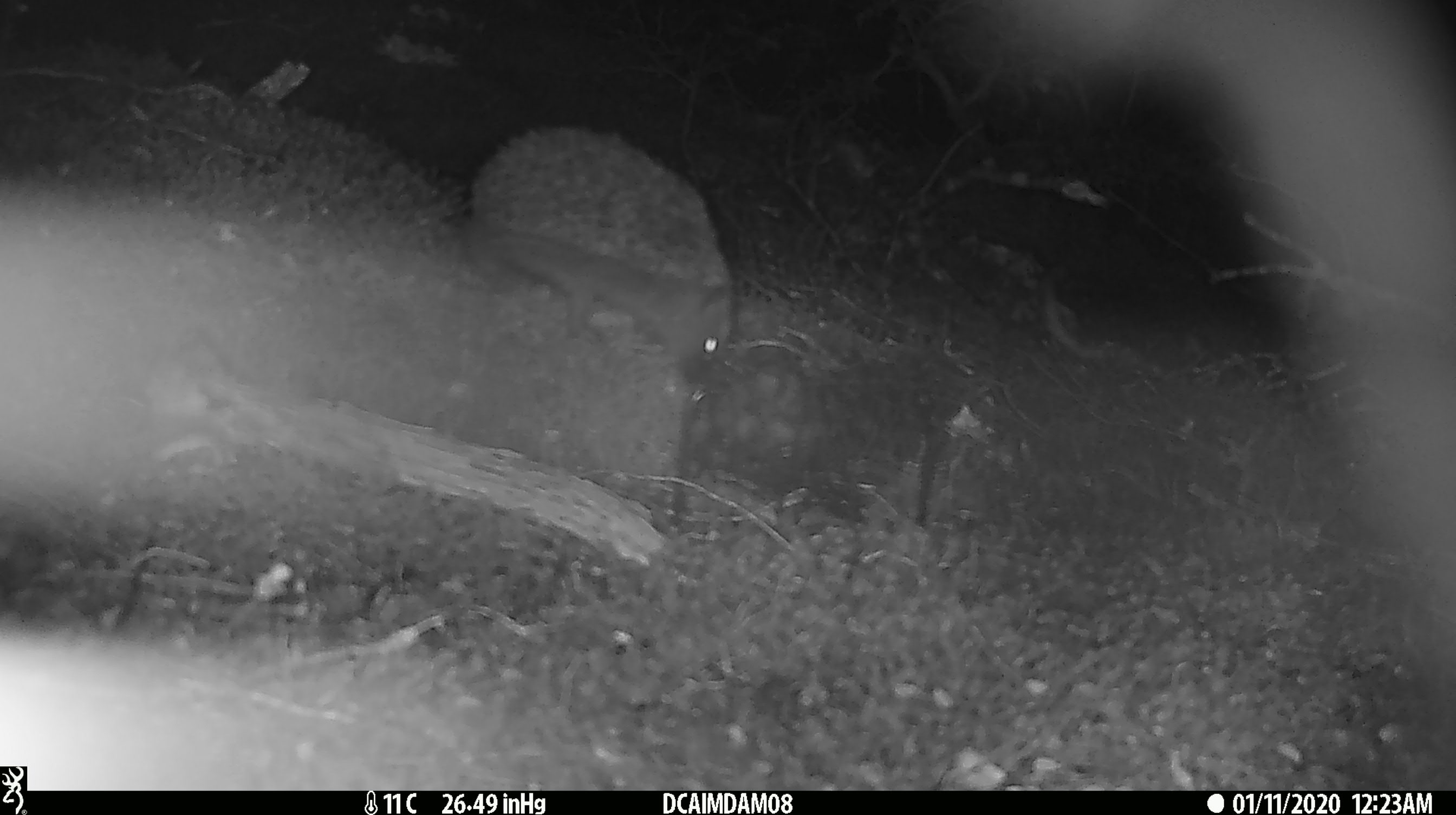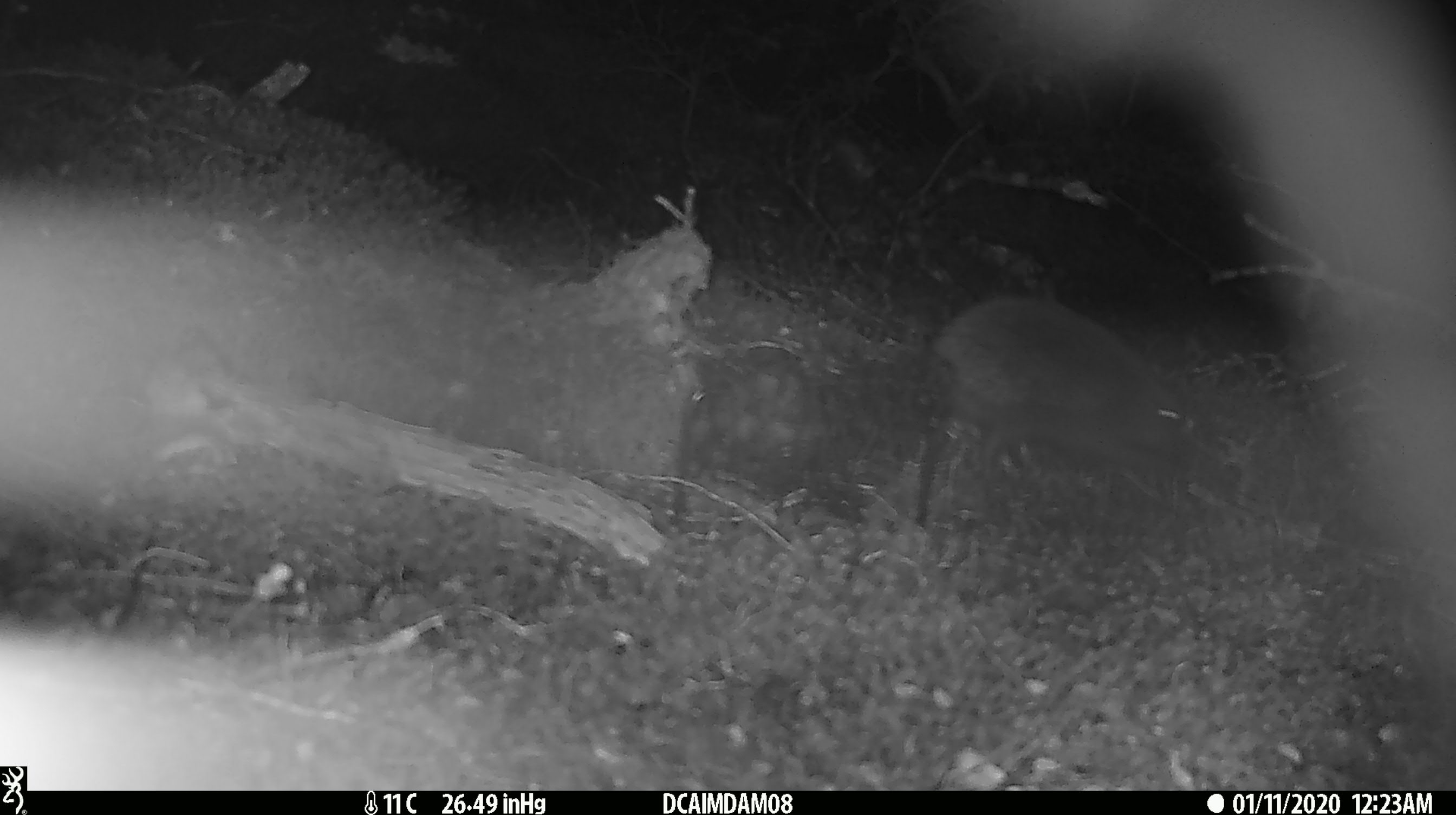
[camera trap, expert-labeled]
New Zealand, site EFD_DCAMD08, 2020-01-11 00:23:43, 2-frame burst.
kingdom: Animalia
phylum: Chordata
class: Mammalia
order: Eulipotyphla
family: Erinaceidae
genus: Erinaceus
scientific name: Erinaceus europaeus europaeus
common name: european hedgehog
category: hedgehog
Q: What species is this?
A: Hedgehog (european hedgehog) (Erinaceus europaeus europaeus).